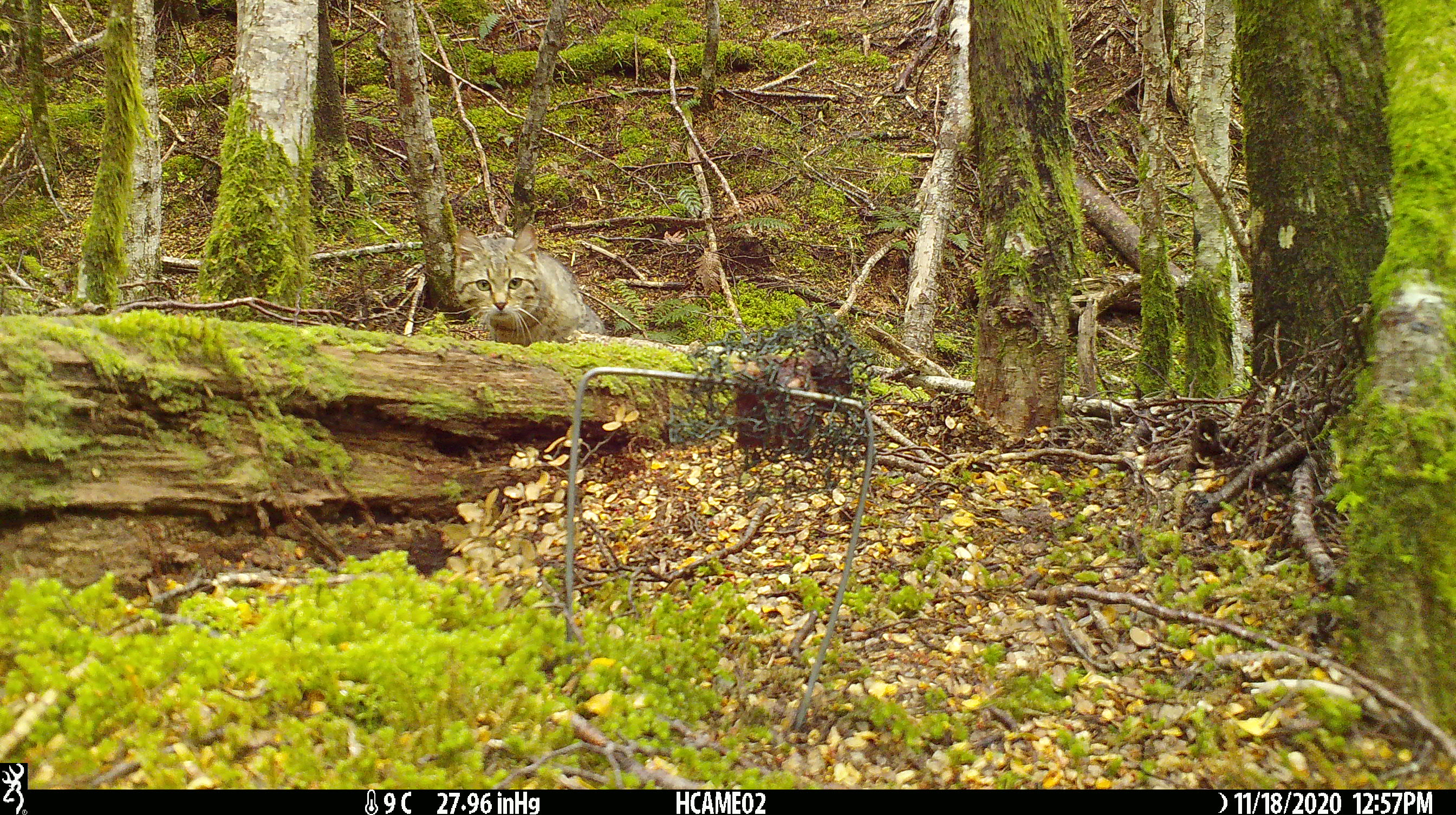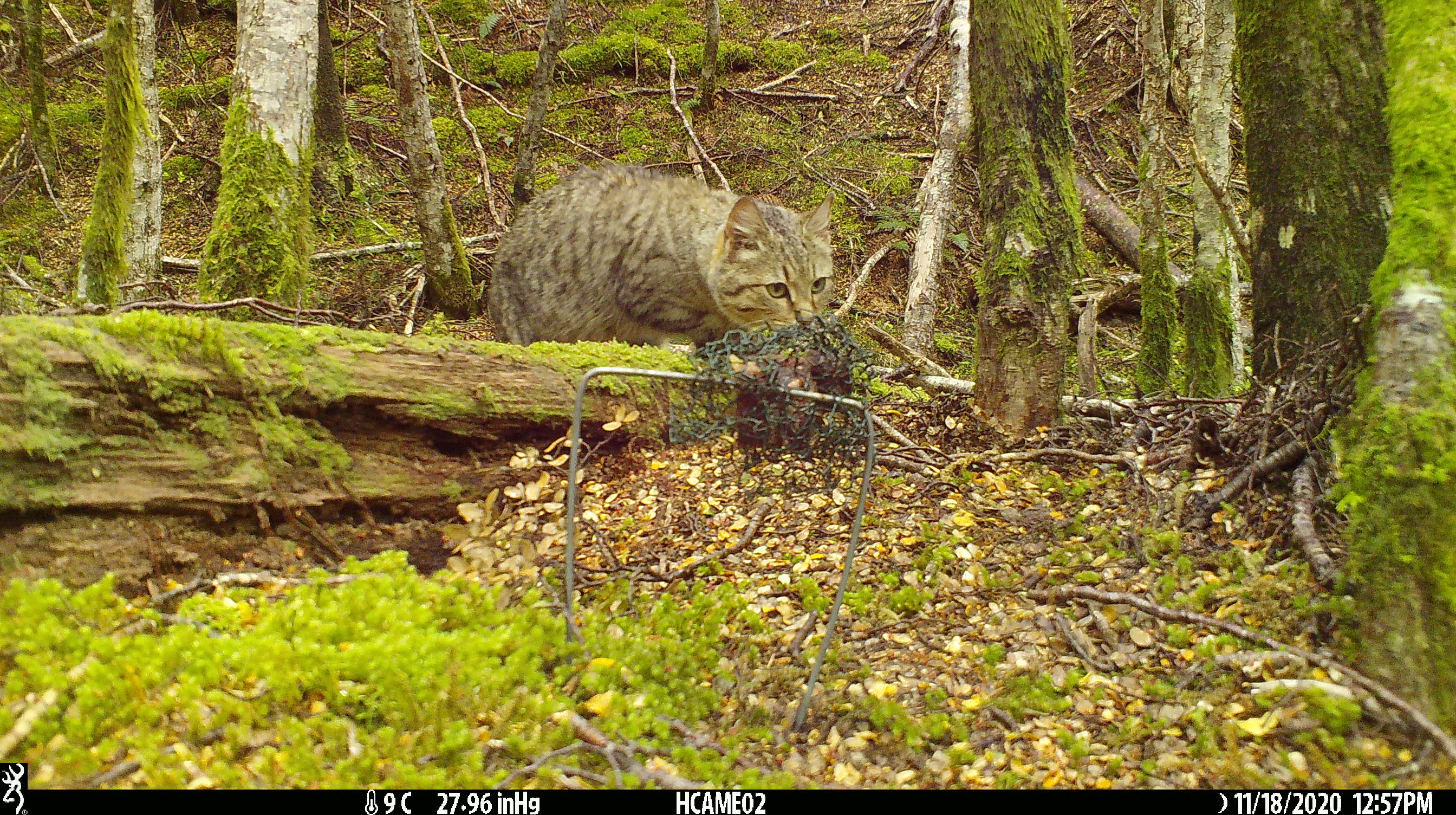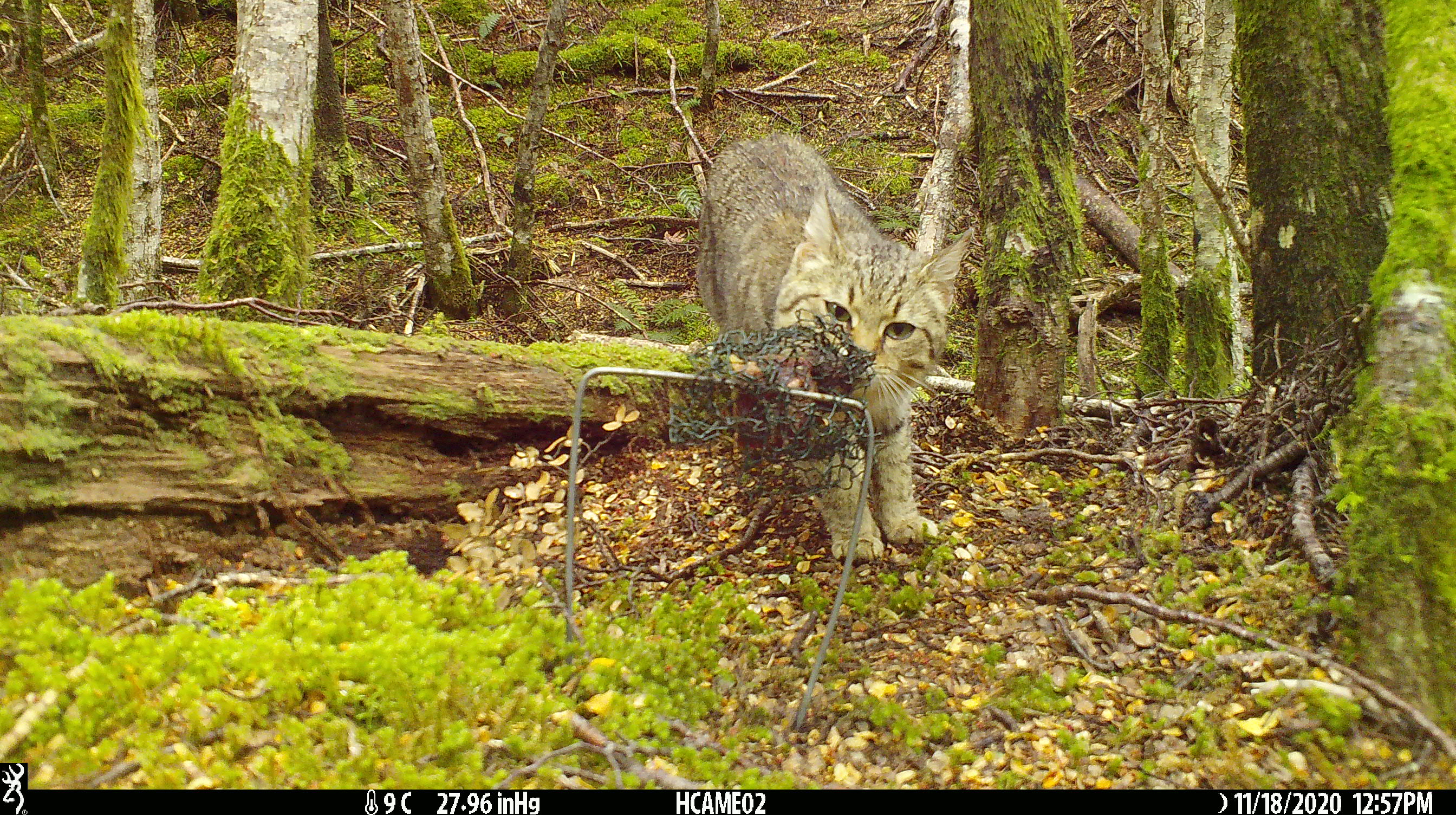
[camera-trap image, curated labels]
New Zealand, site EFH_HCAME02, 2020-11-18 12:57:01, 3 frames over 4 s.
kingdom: Animalia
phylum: Chordata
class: Mammalia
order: Carnivora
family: Felidae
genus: Felis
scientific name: Felis catus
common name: domestic cat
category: cat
Cat (domestic cat) (Felis catus).